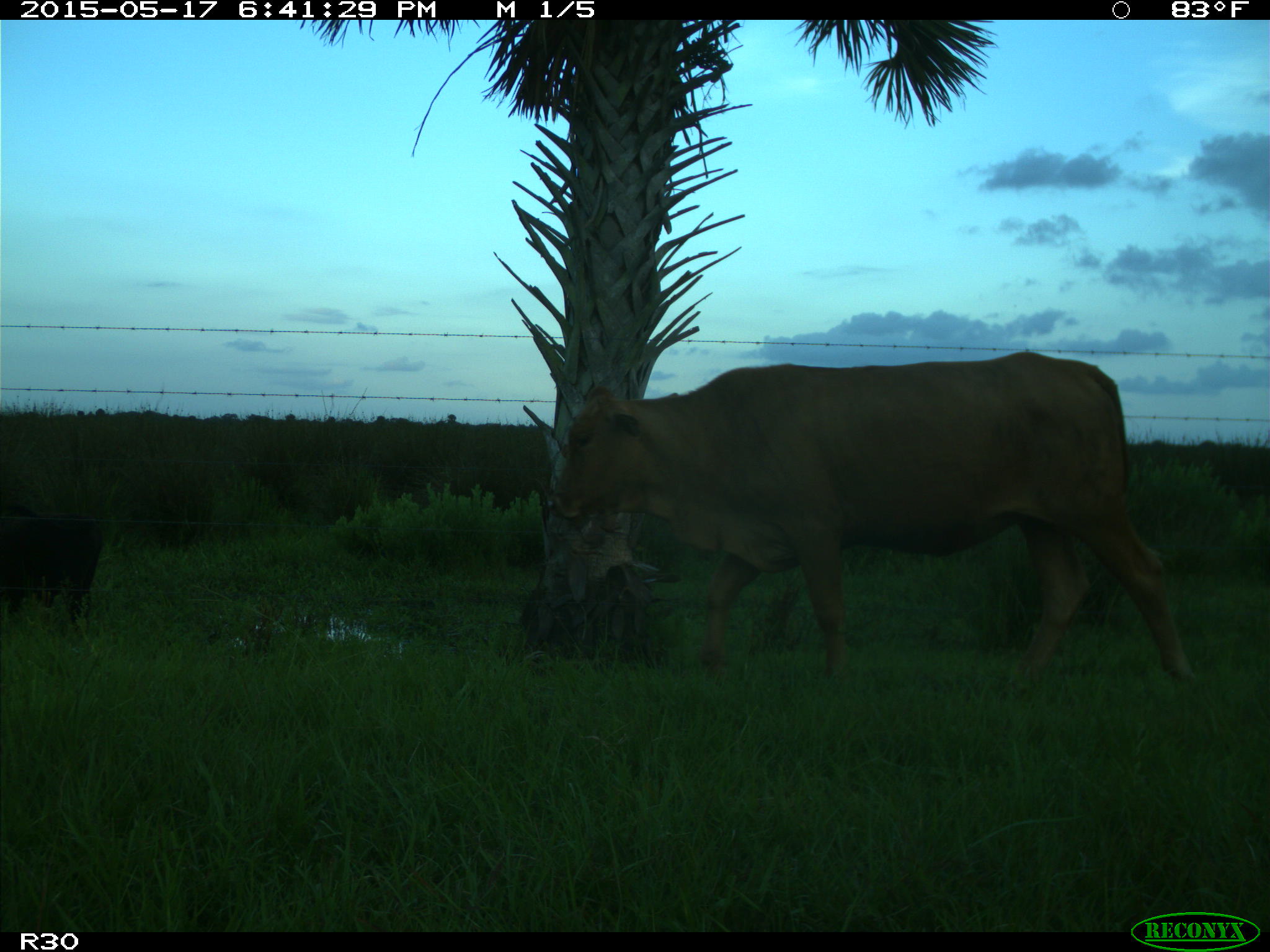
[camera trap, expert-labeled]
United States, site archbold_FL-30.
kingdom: Animalia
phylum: Chordata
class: Mammalia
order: Artiodactyla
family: Bovidae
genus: Bos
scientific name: Bos taurus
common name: domestic cow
Bos taurus (domestic cow).